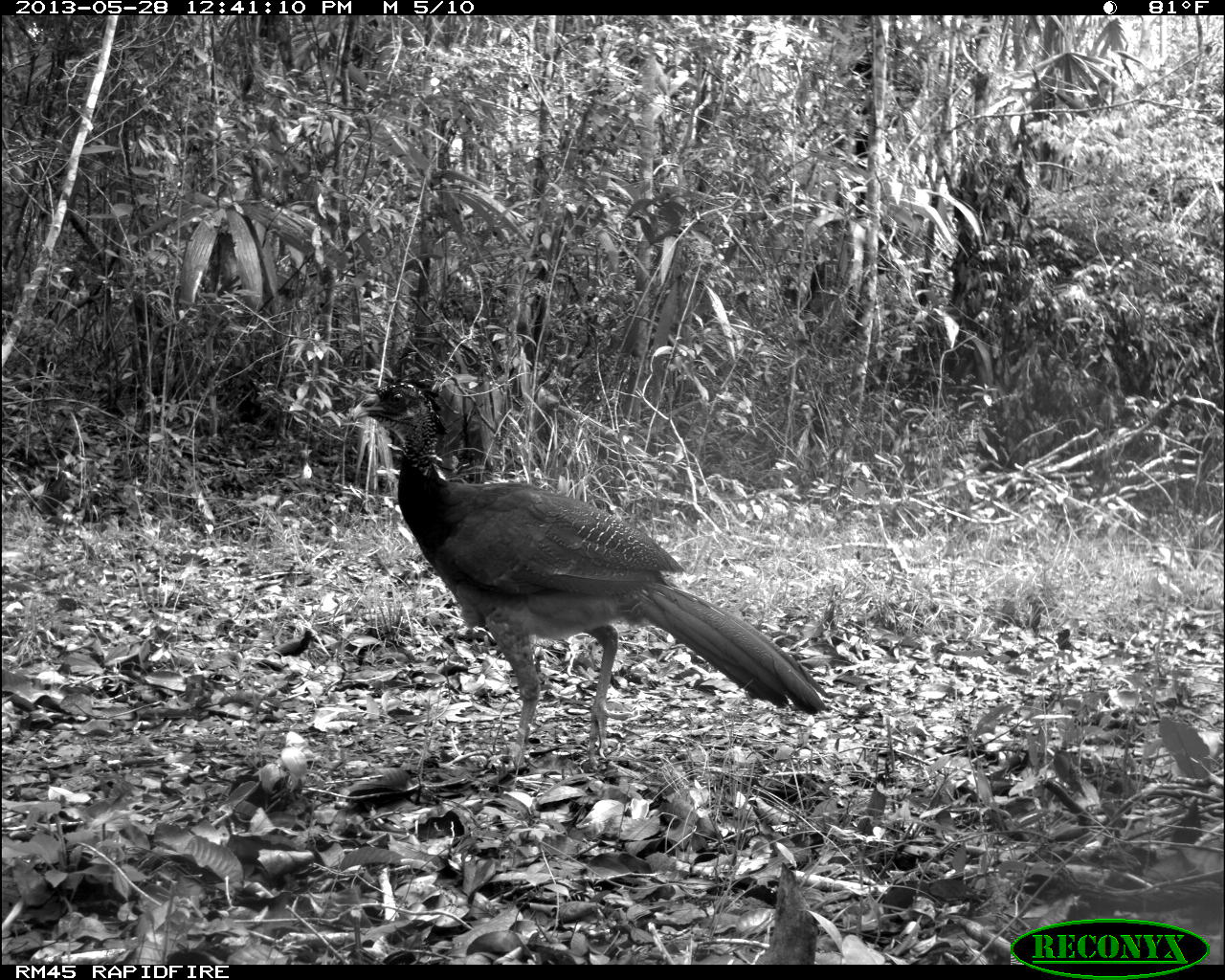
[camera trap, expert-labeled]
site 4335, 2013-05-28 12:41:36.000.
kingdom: Animalia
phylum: Chordata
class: Aves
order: Galliformes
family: Cracidae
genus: Crax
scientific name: Crax rubra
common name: great curassow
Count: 1.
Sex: female.